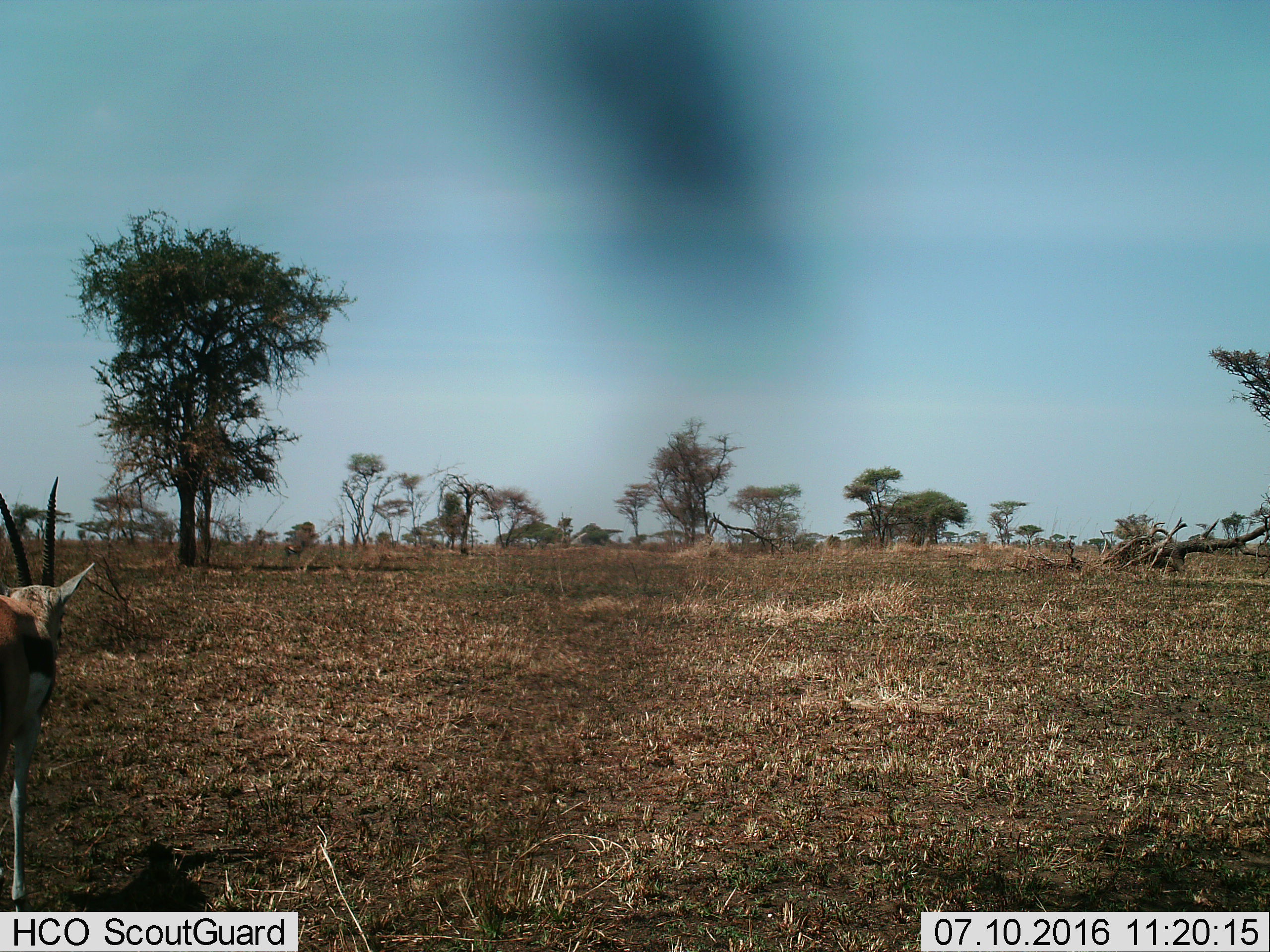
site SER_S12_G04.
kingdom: Animalia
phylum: Chordata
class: Mammalia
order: Artiodactyla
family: Bovidae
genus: Eudorcas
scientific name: Eudorcas thomsonii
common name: thomson's gazelle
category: gazellethomsons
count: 1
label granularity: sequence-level